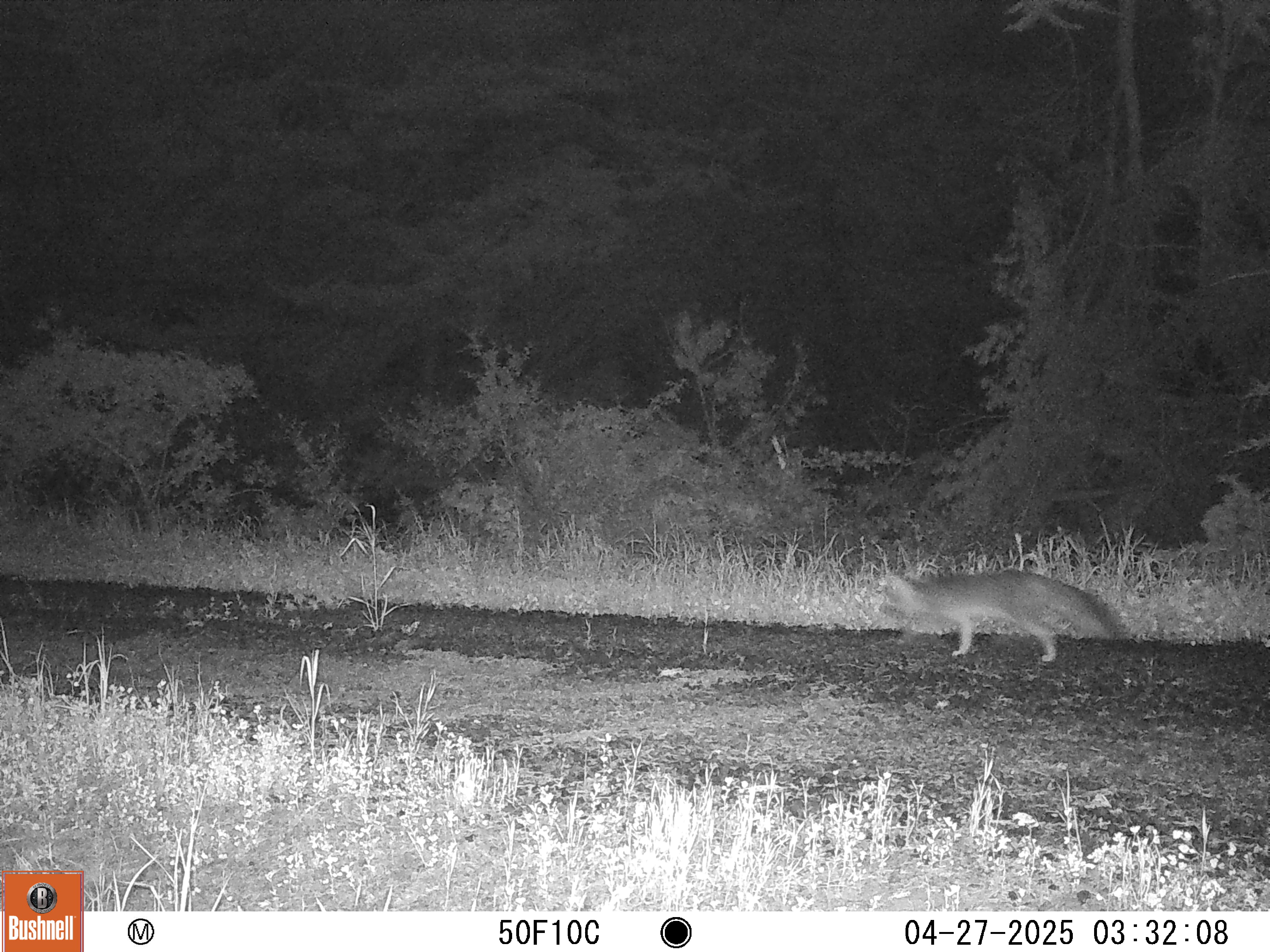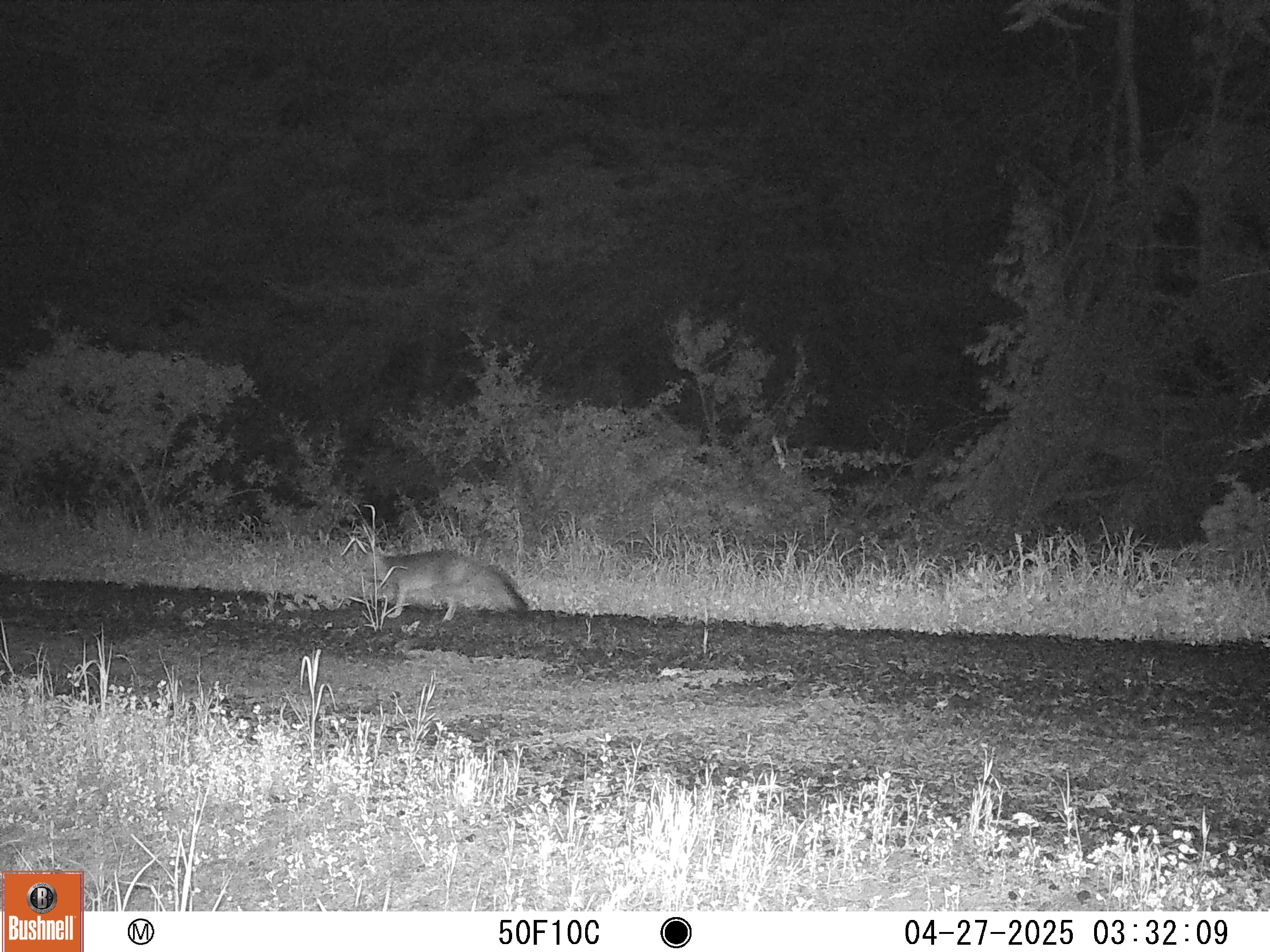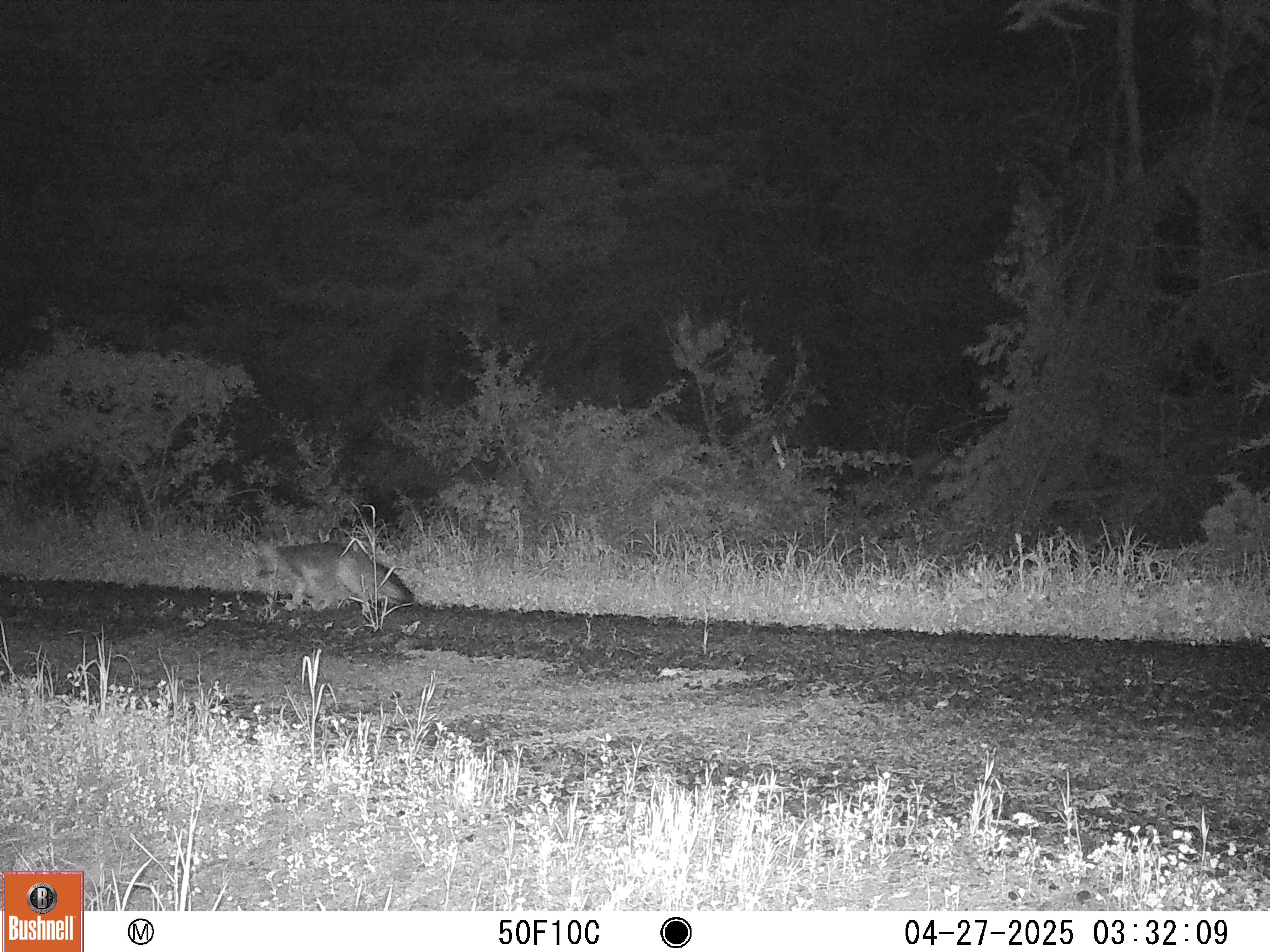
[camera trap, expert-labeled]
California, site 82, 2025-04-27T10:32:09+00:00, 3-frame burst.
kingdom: Animalia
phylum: Chordata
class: Mammalia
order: Carnivora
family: Canidae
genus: Urocyon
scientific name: Urocyon cinereoargenteus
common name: gray fox